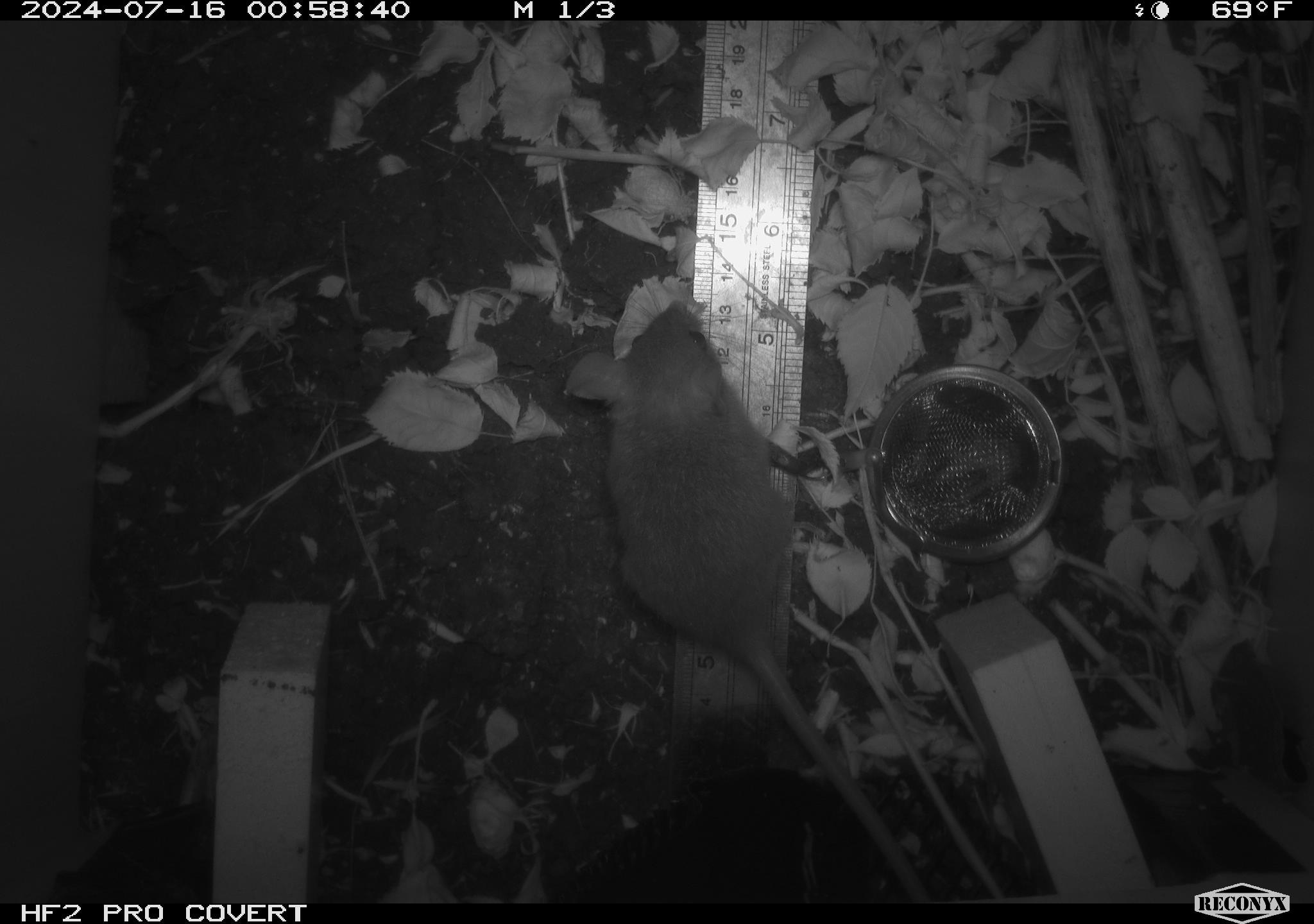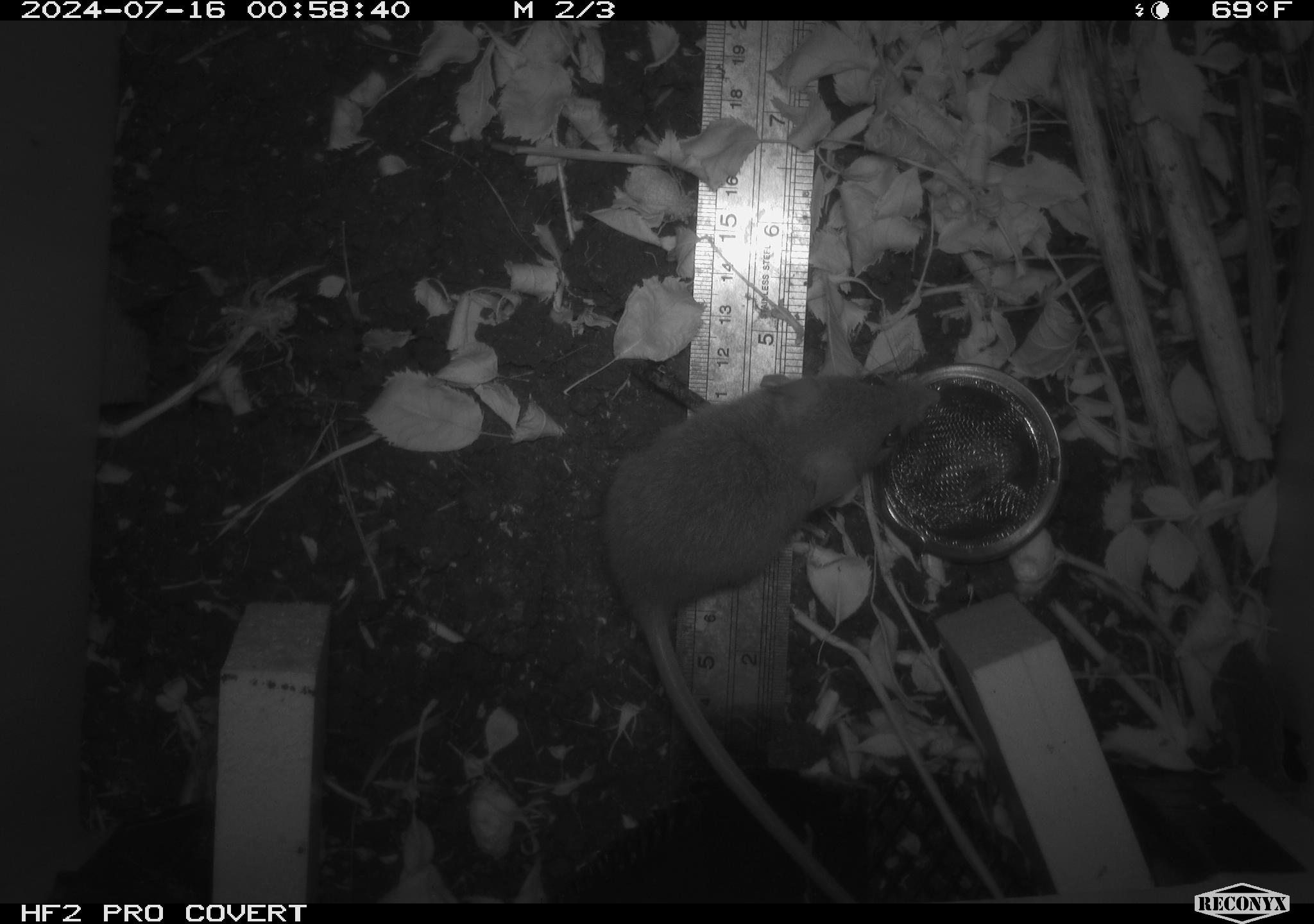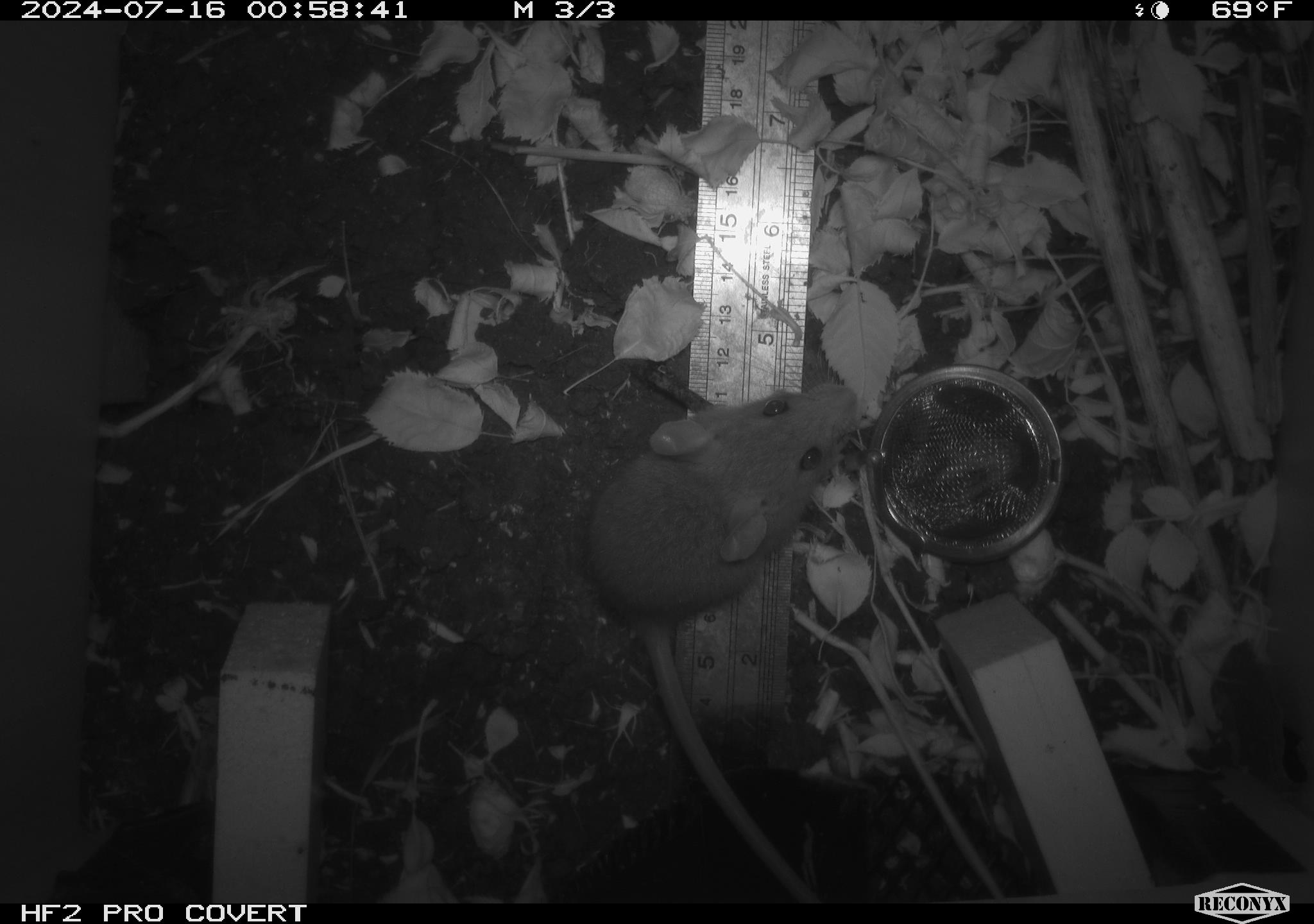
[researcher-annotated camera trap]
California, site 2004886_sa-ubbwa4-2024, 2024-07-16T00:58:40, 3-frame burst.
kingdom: Animalia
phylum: Chordata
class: Mammalia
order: Rodentia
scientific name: Rodentia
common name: woodrat or rat or mouse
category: woodrat or rat or mouse species